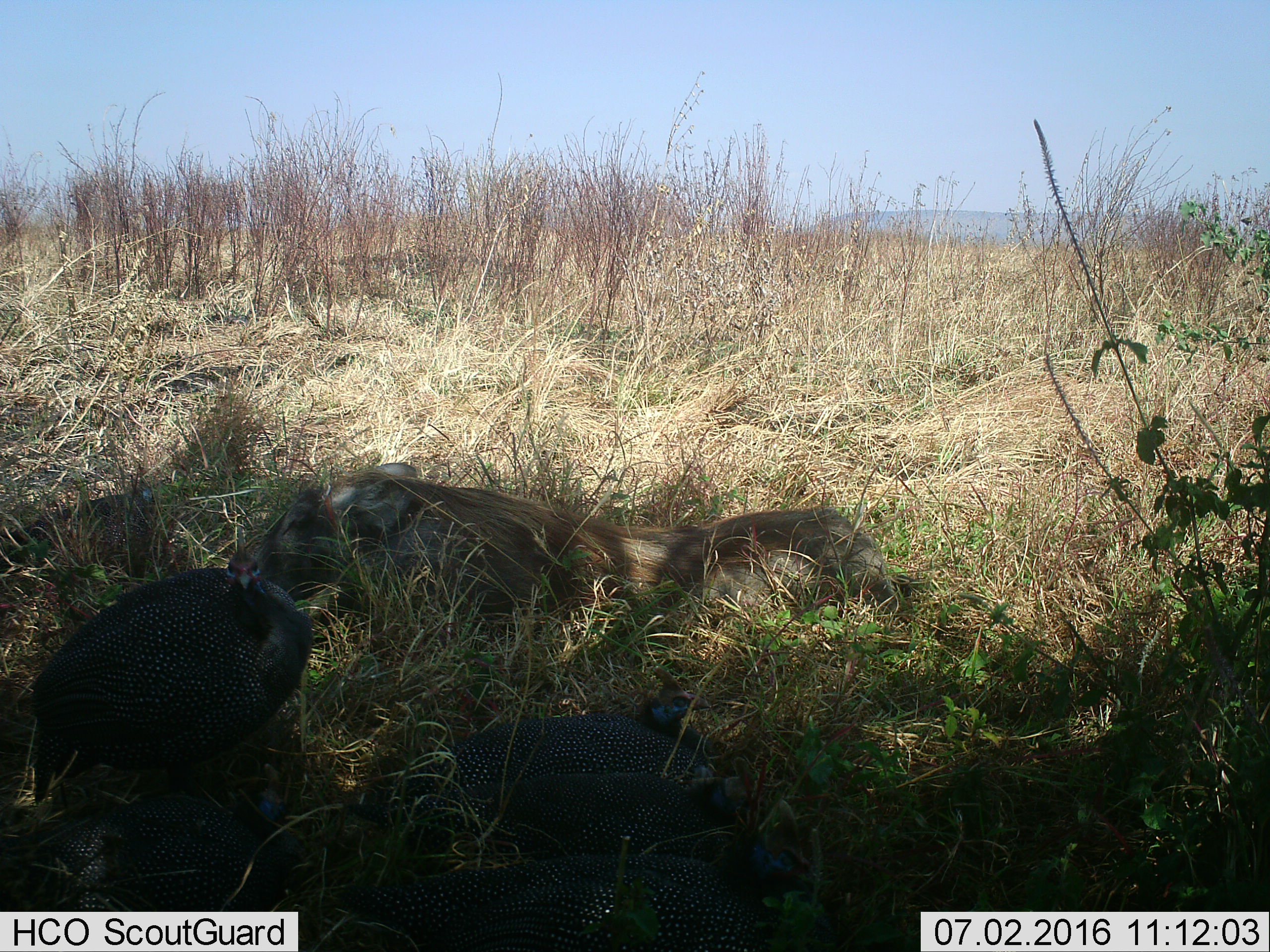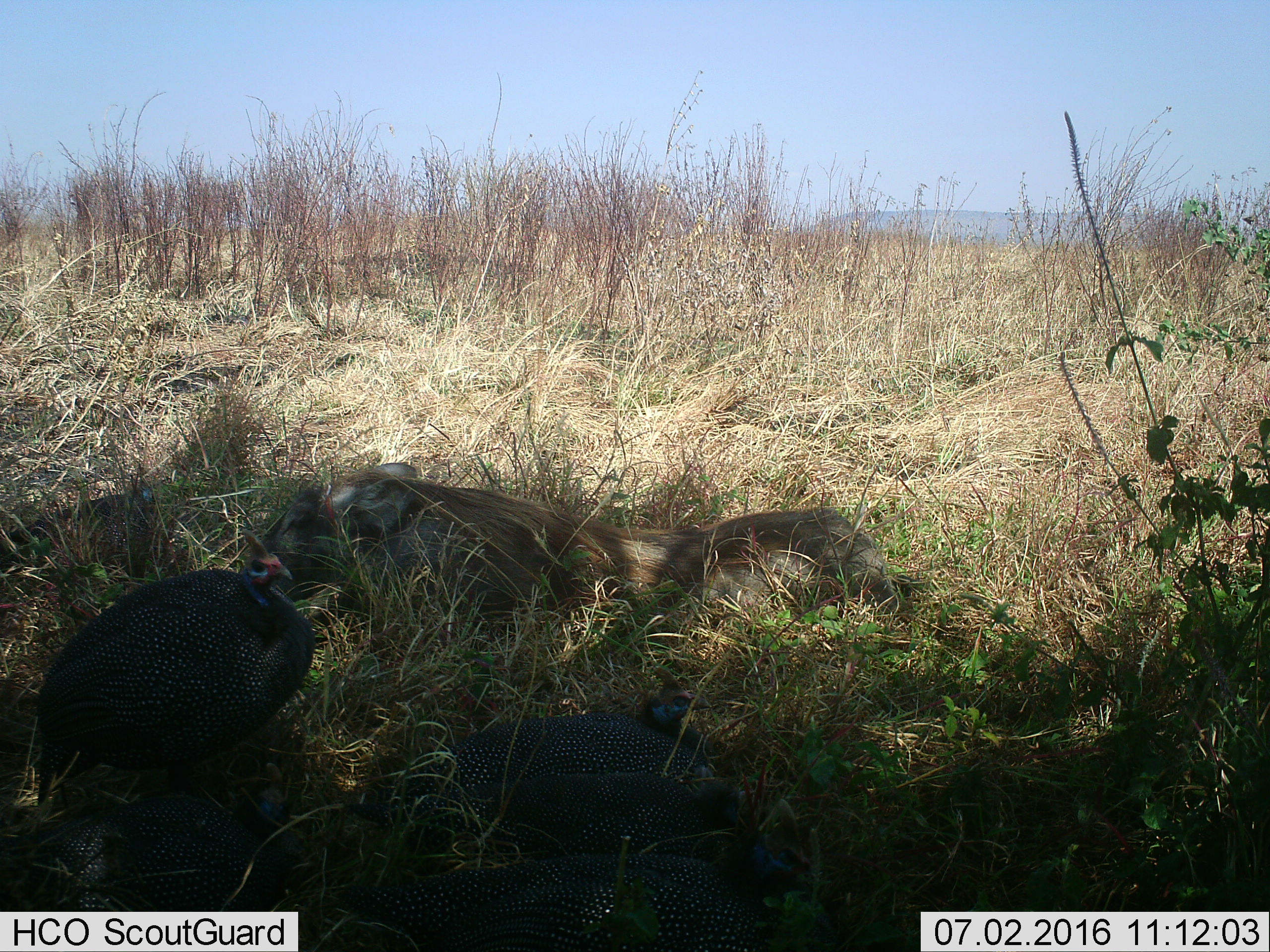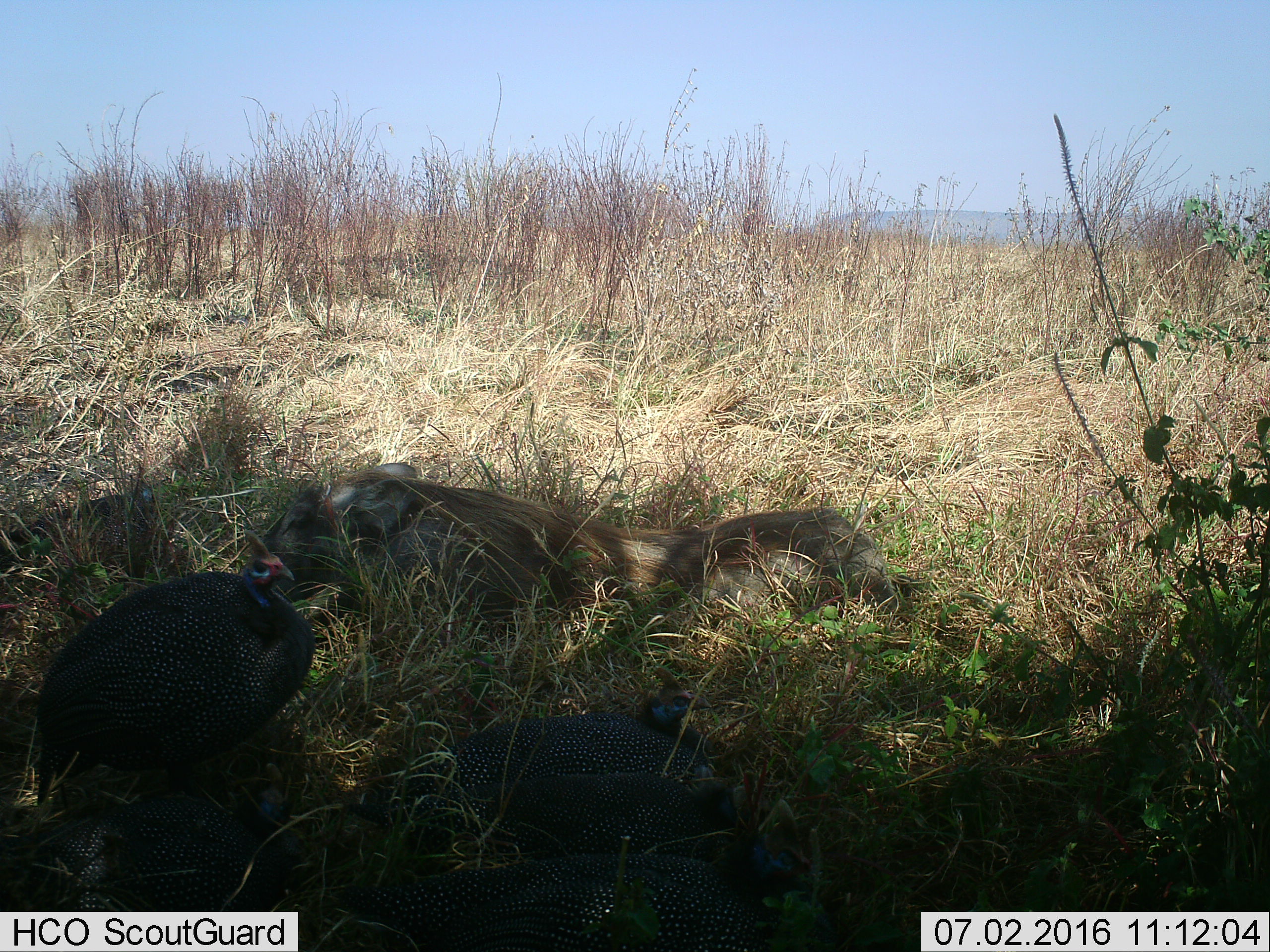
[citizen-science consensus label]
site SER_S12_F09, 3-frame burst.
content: unidentified animal